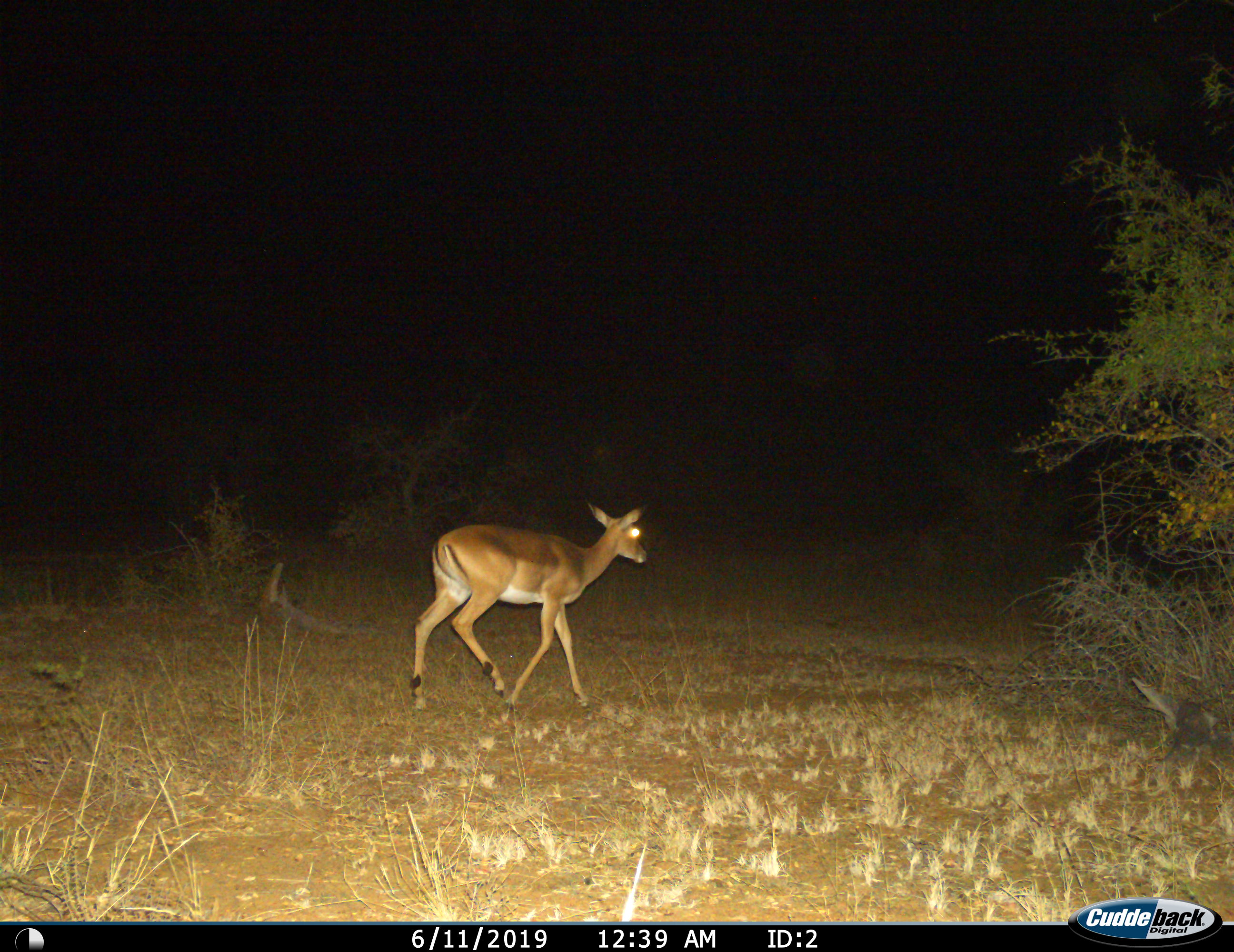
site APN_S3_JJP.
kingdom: Animalia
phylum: Chordata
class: Mammalia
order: Artiodactyla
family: Bovidae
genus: Aepyceros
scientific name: Aepyceros melampus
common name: impala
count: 1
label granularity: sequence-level